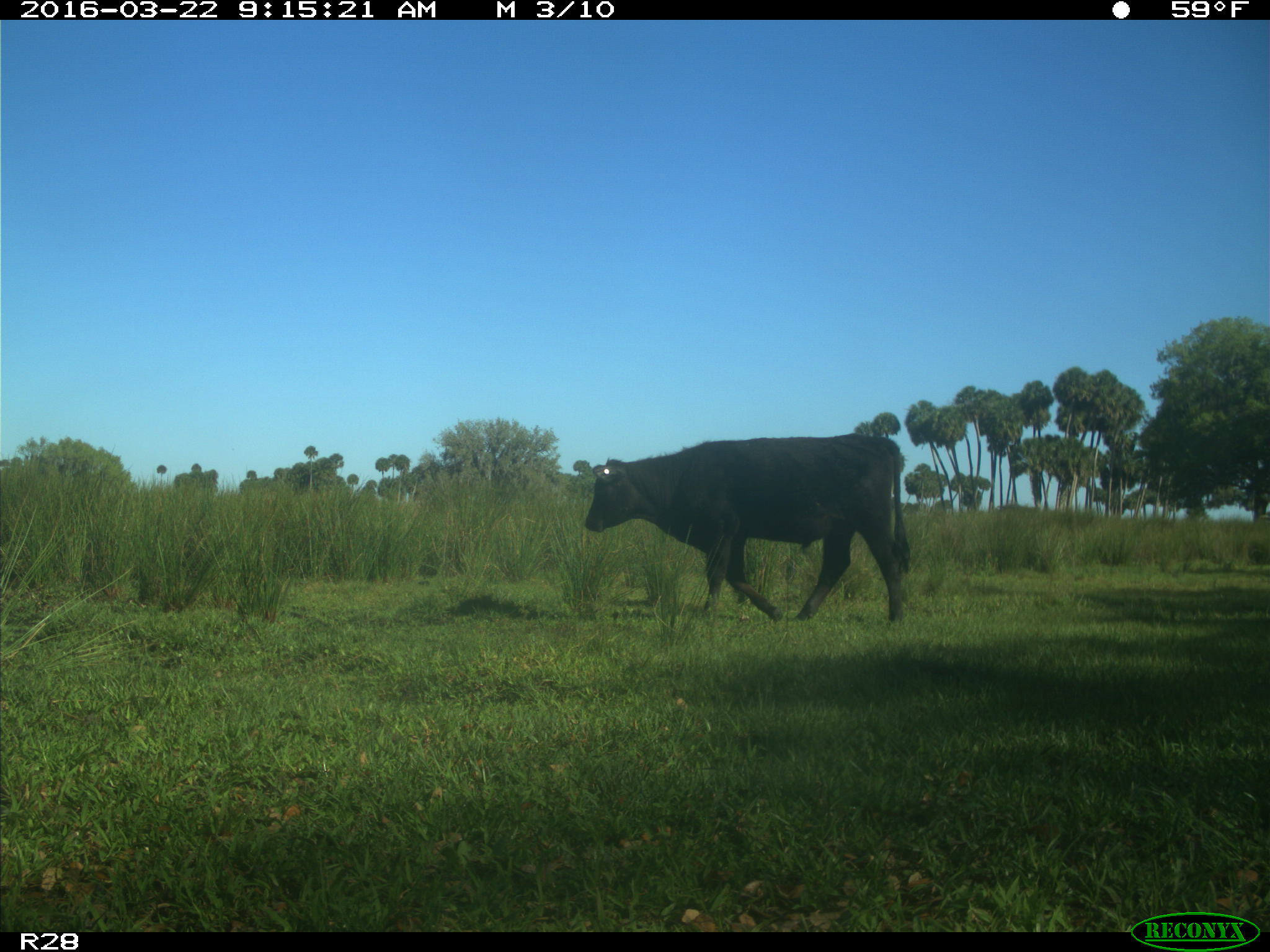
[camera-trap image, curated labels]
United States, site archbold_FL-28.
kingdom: Animalia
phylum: Chordata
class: Mammalia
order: Artiodactyla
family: Bovidae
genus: Bos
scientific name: Bos taurus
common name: domestic cow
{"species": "Bos taurus (domestic cow)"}